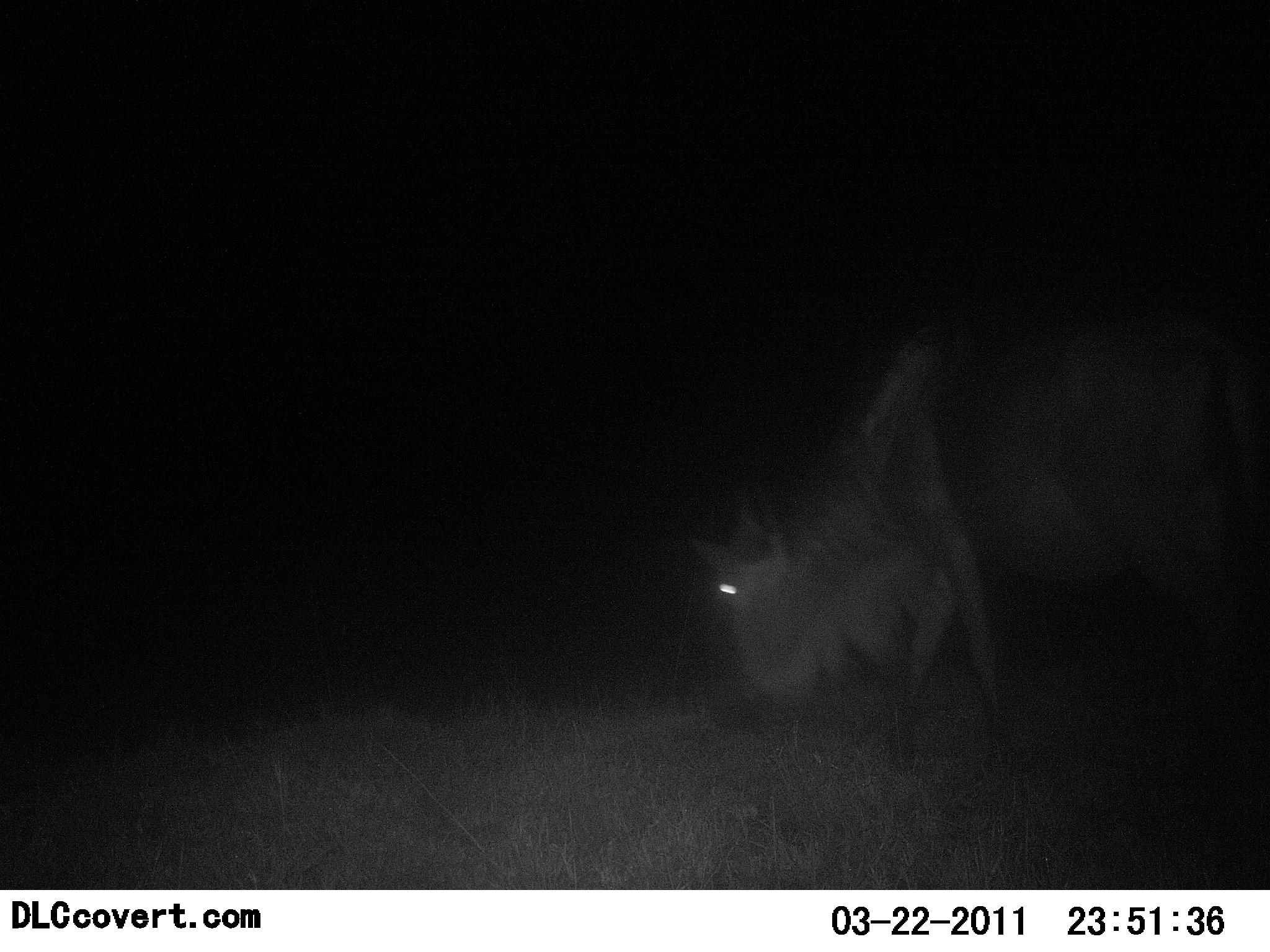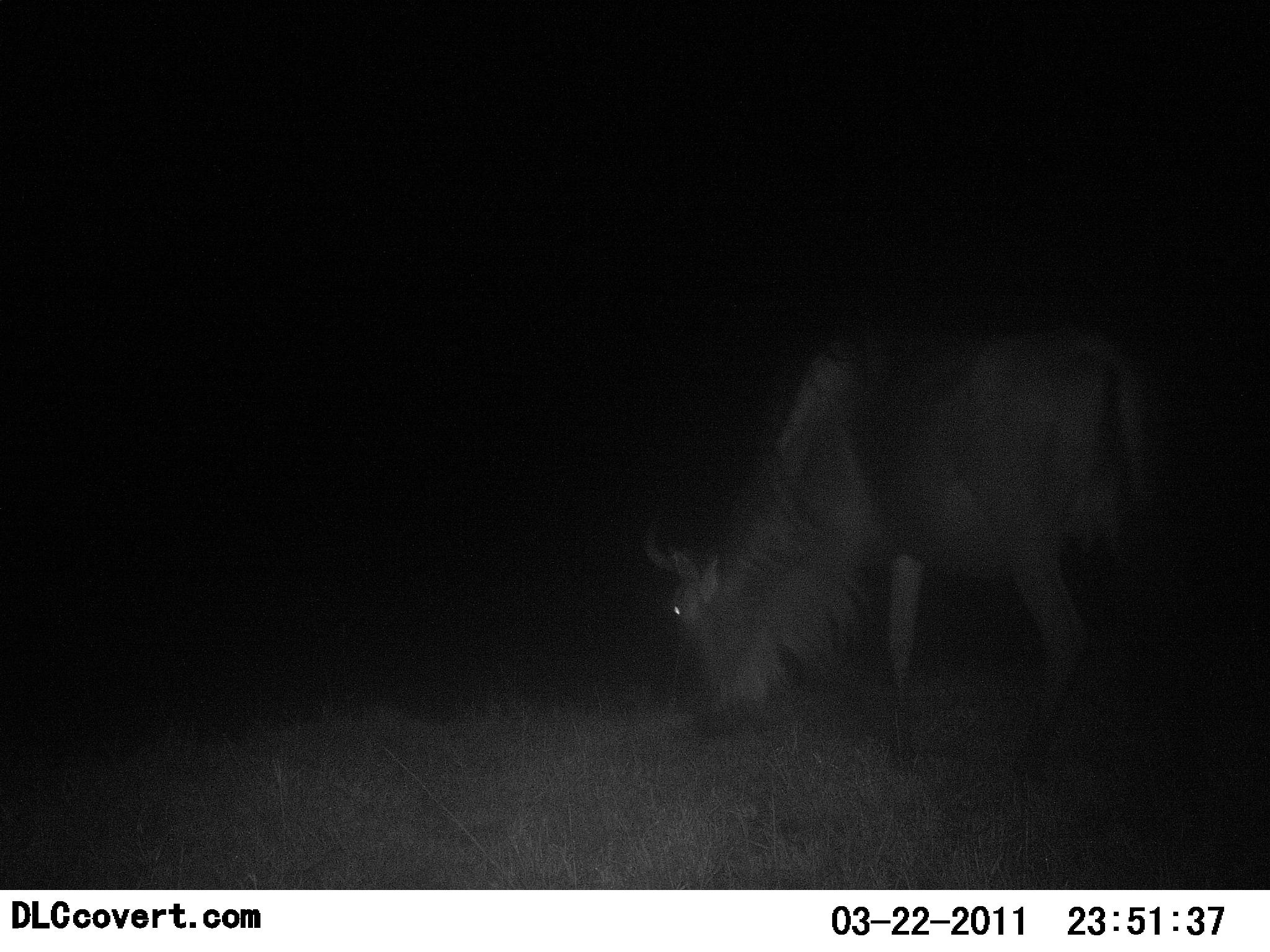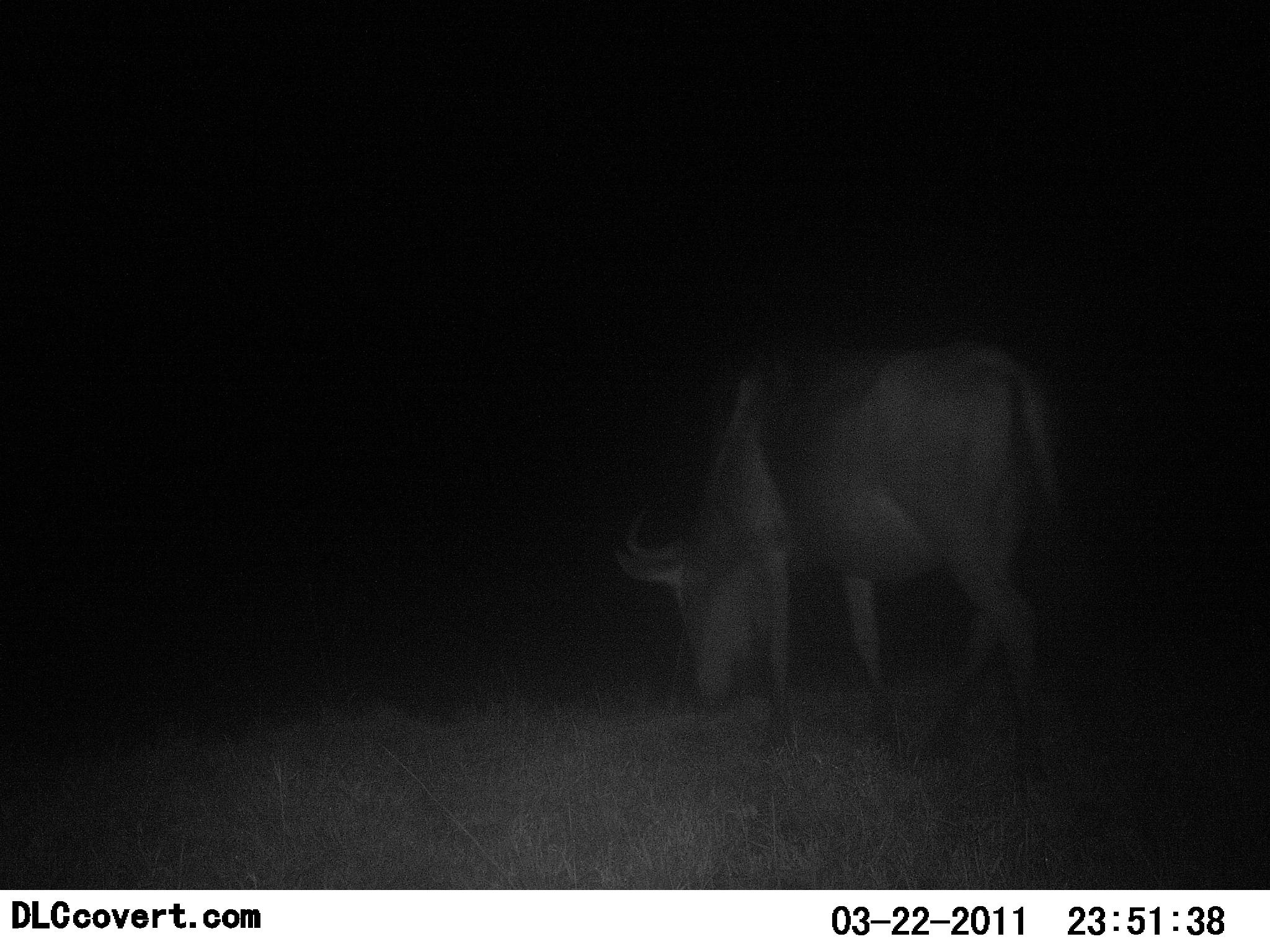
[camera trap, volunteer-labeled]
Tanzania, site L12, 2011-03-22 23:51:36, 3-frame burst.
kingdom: Animalia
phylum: Chordata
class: Mammalia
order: Artiodactyla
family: Bovidae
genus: Connochaetes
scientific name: Connochaetes taurinus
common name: blue wildebeest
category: wildebeest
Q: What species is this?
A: Wildebeest (blue wildebeest) (Connochaetes taurinus).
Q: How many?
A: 1.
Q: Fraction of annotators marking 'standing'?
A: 8%.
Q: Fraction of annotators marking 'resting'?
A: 0%.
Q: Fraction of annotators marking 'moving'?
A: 17%.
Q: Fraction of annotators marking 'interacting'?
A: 0%.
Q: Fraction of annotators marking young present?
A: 0%.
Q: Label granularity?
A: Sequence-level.